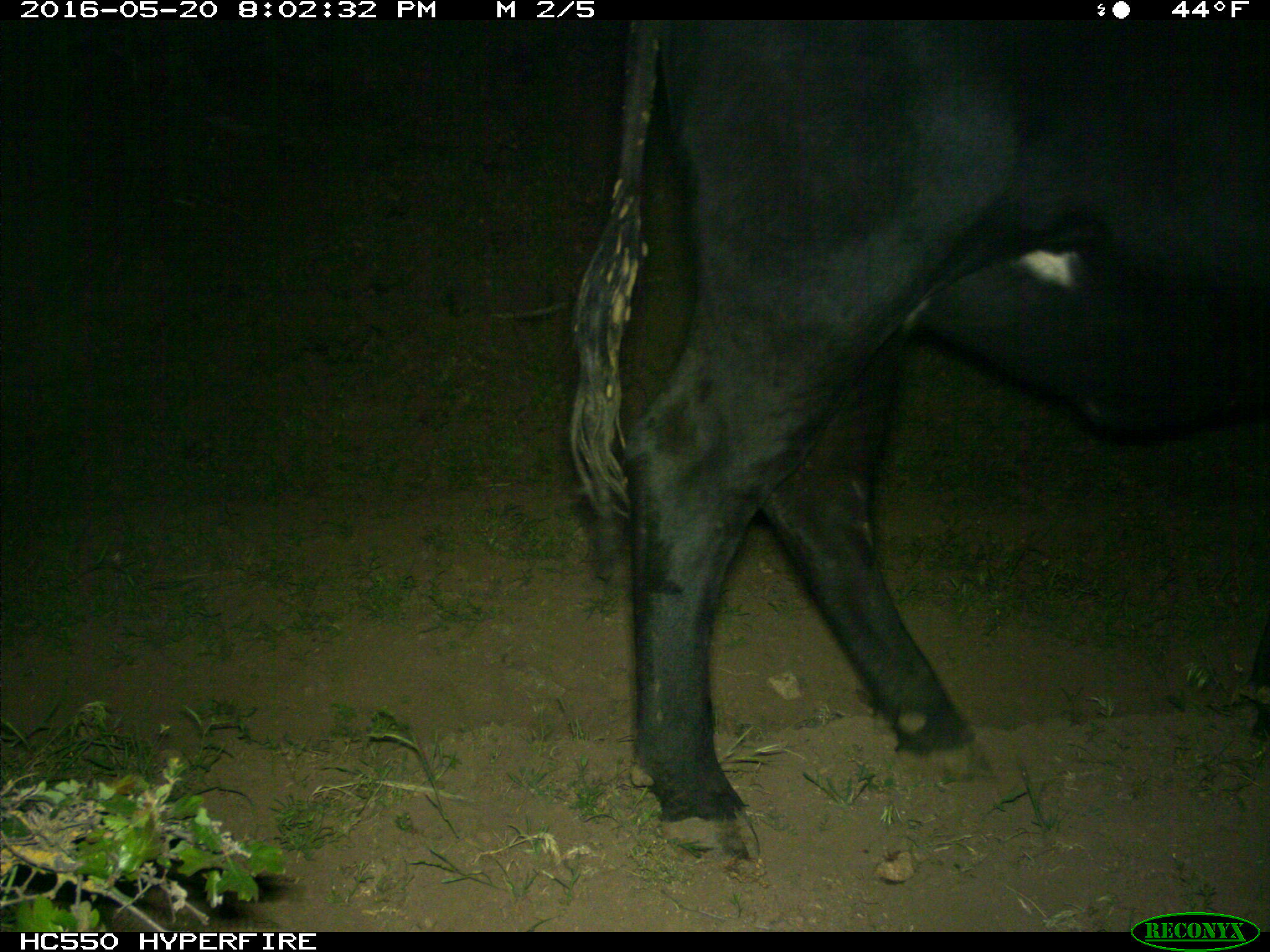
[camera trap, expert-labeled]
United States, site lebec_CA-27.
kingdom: Animalia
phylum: Chordata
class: Mammalia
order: Artiodactyla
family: Bovidae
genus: Bos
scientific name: Bos taurus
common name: domestic cow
Bos taurus (domestic cow).